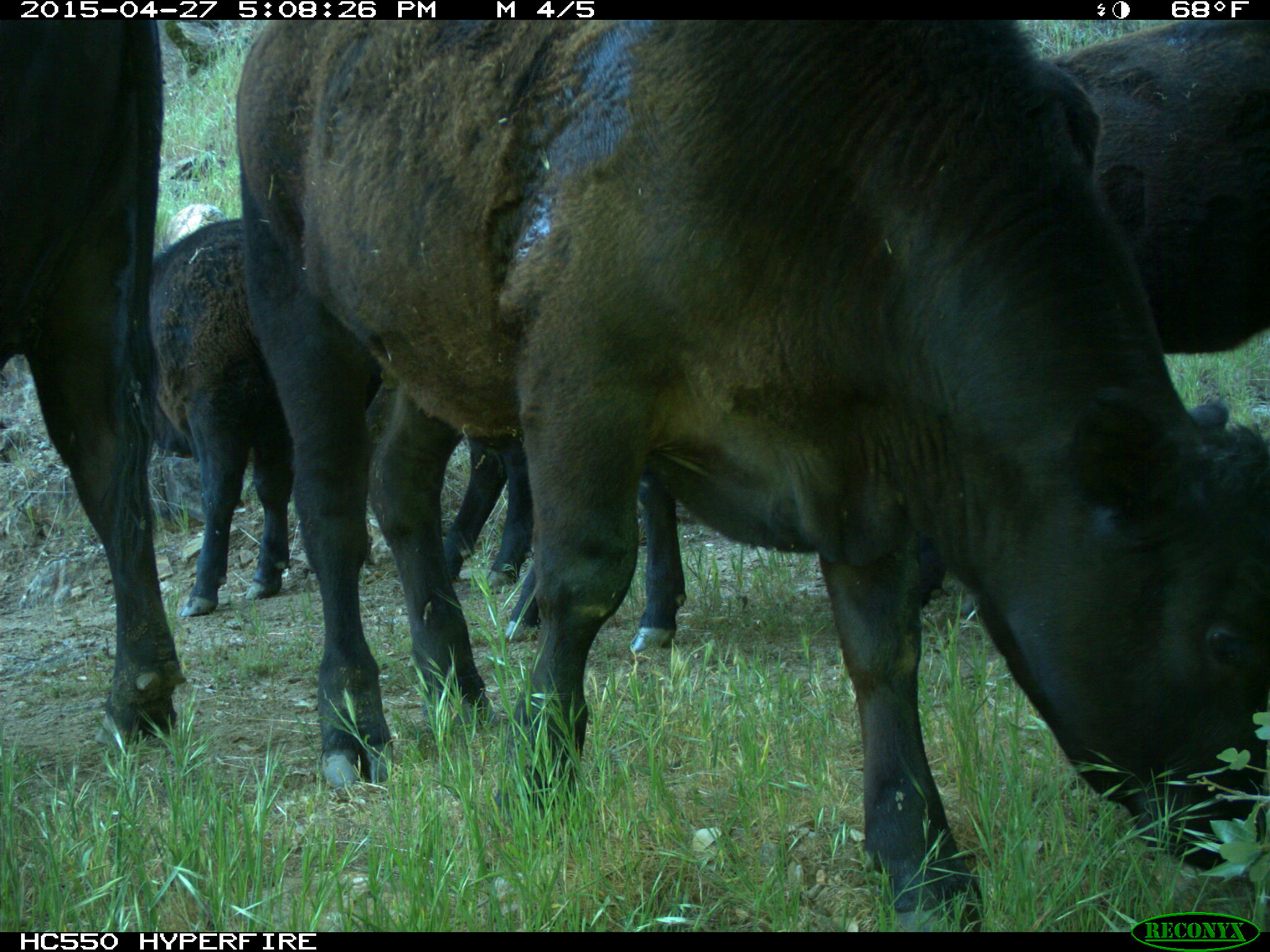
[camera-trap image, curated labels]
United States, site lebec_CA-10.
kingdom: Animalia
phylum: Chordata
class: Mammalia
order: Artiodactyla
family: Bovidae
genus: Bos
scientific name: Bos taurus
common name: domestic cow